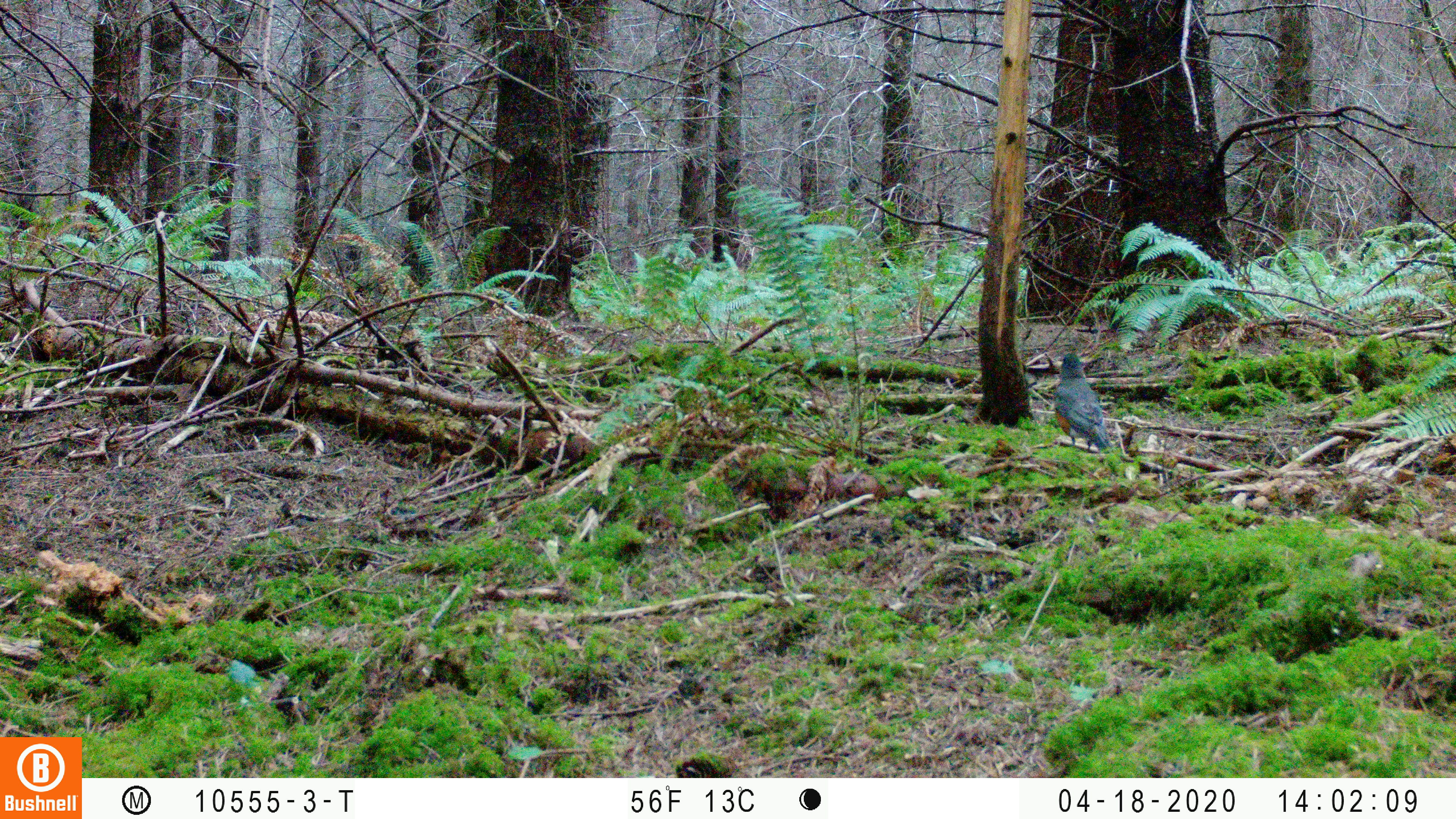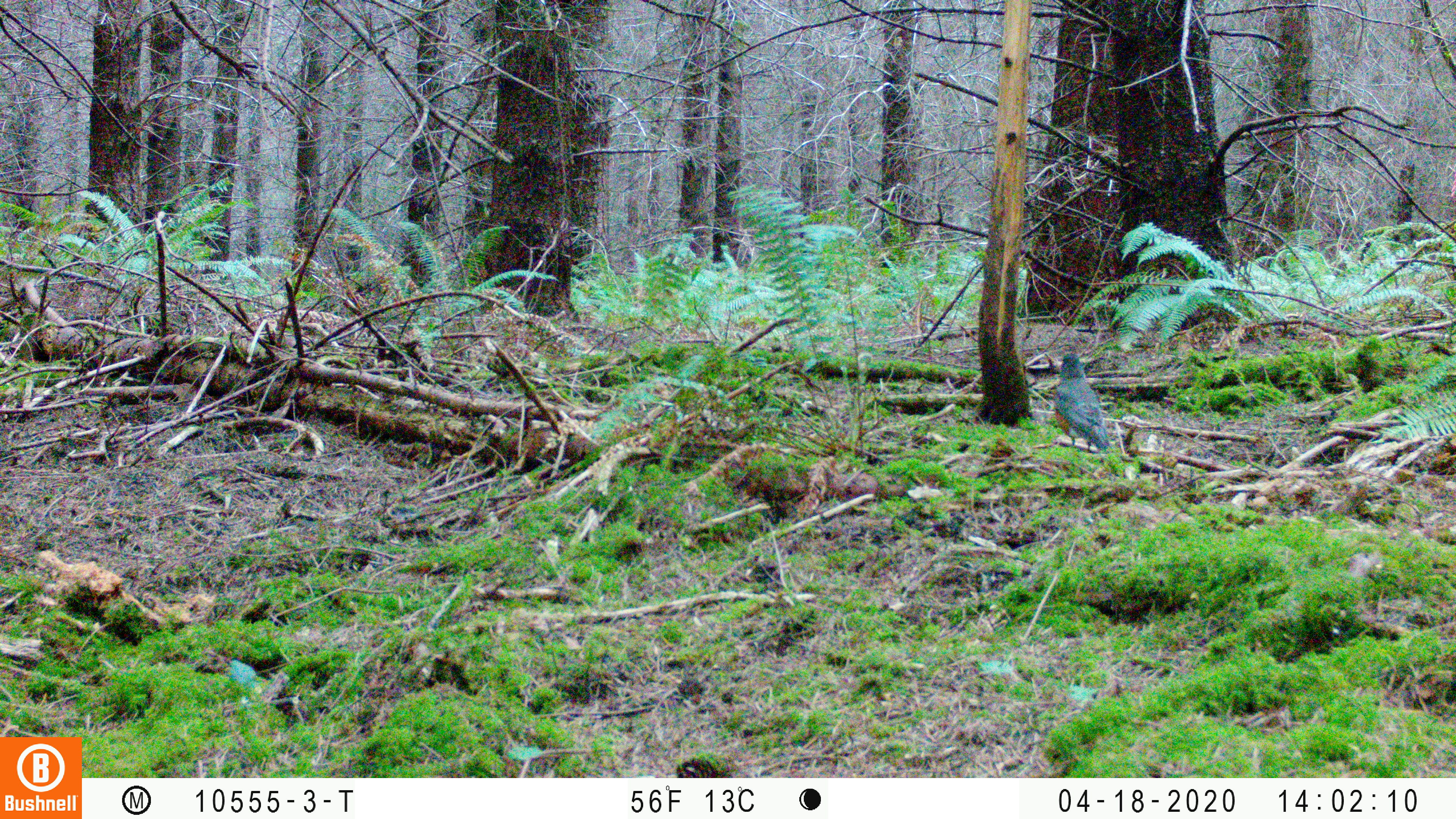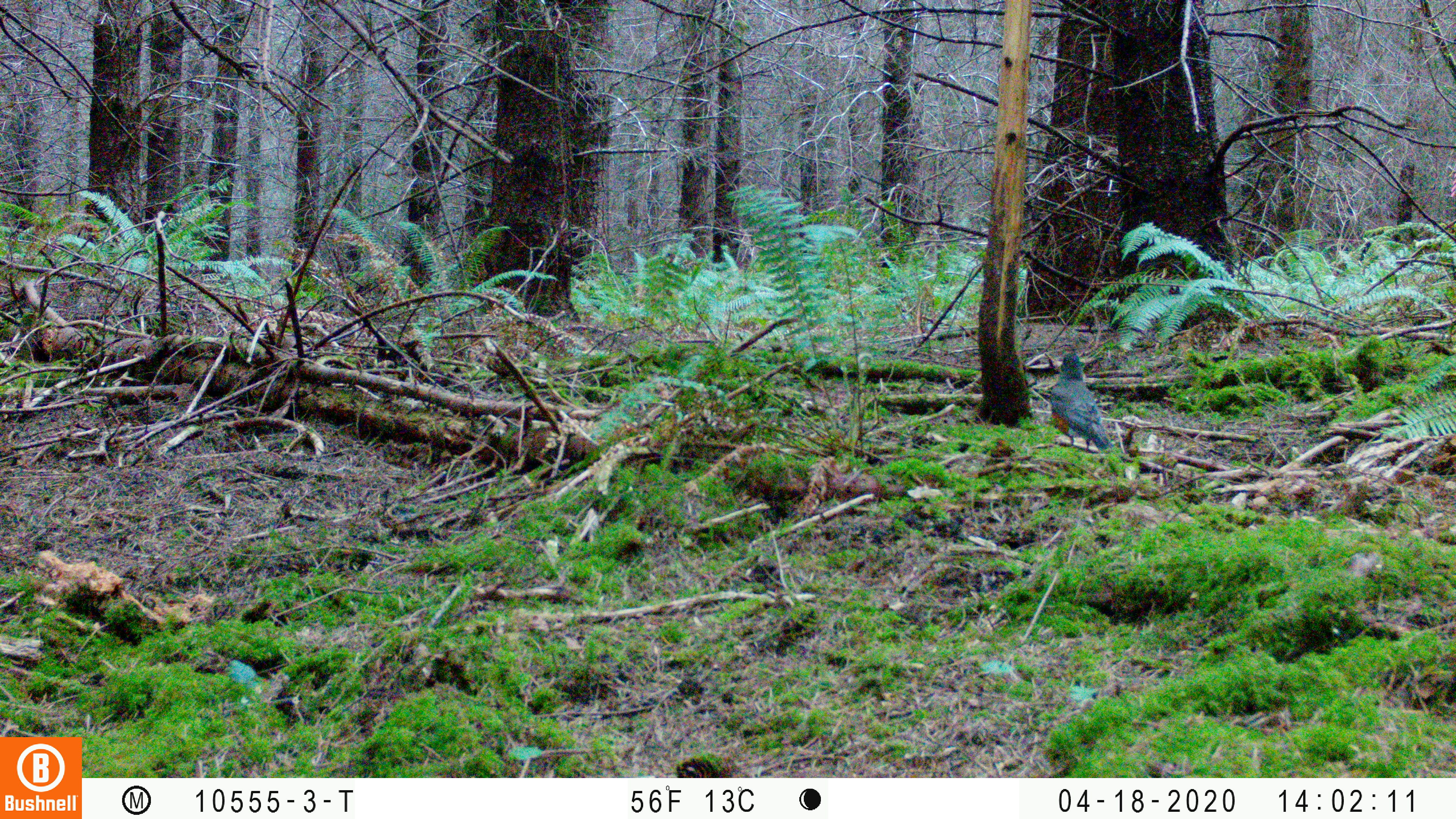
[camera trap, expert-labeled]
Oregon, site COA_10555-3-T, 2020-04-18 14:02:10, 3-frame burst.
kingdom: Animalia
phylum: Chordata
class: Aves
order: Passeriformes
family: Turdidae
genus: Turdus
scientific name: Turdus migratorius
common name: american robin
American robin (Turdus migratorius).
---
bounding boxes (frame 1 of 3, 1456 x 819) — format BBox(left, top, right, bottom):
american robin: BBox(1038, 339, 1142, 475)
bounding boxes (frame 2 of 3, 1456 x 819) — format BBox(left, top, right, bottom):
american robin: BBox(1043, 342, 1132, 479)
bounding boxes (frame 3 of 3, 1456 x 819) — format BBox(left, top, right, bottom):
american robin: BBox(1031, 342, 1133, 466)